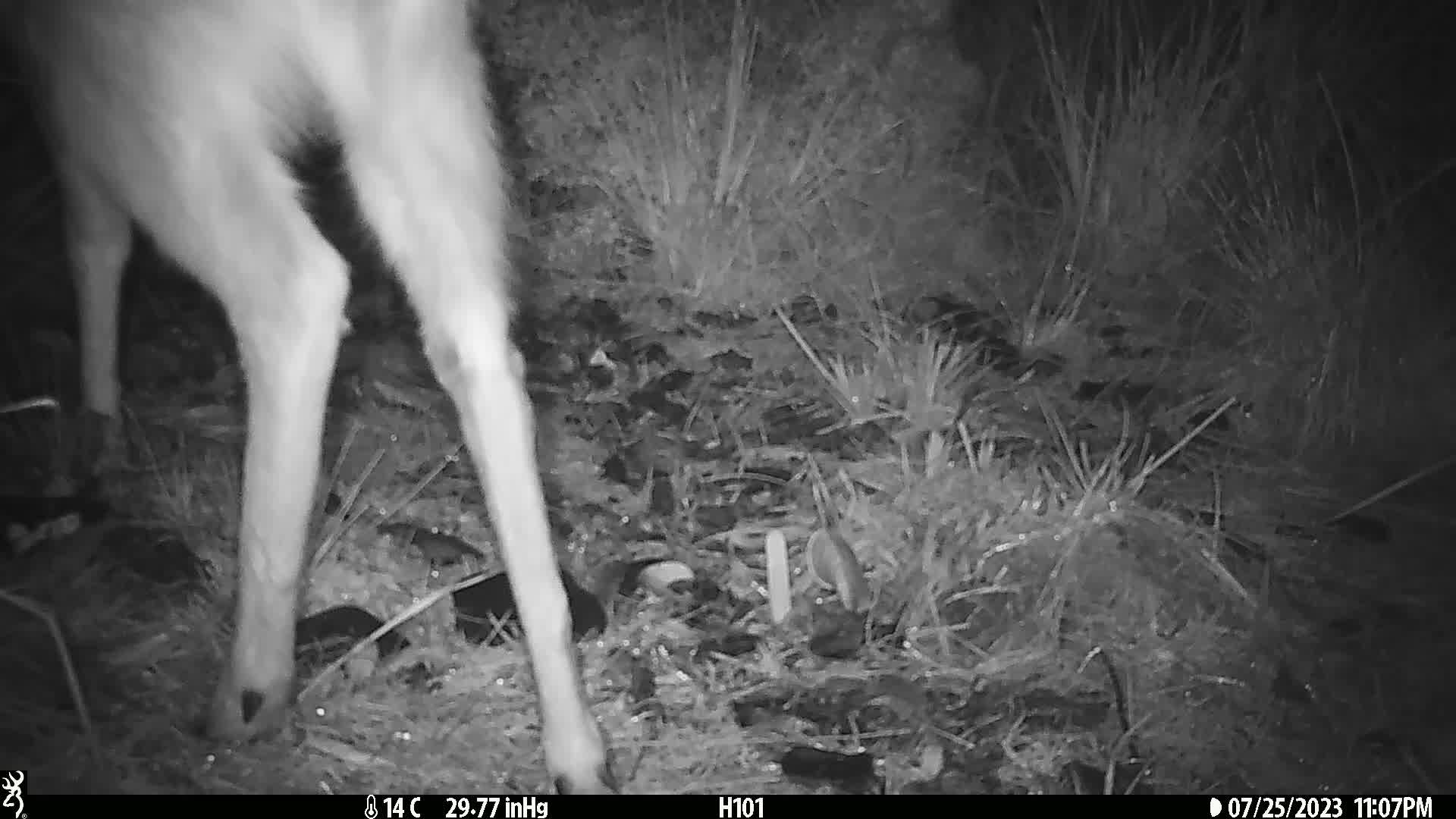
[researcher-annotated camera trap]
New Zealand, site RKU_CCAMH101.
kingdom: Animalia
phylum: Chordata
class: Mammalia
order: Artiodactyla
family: Cervidae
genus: Odocoileus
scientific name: Odocoileus virginianus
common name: white-tailed deer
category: white tailed deer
White tailed deer (white-tailed deer) (Odocoileus virginianus).